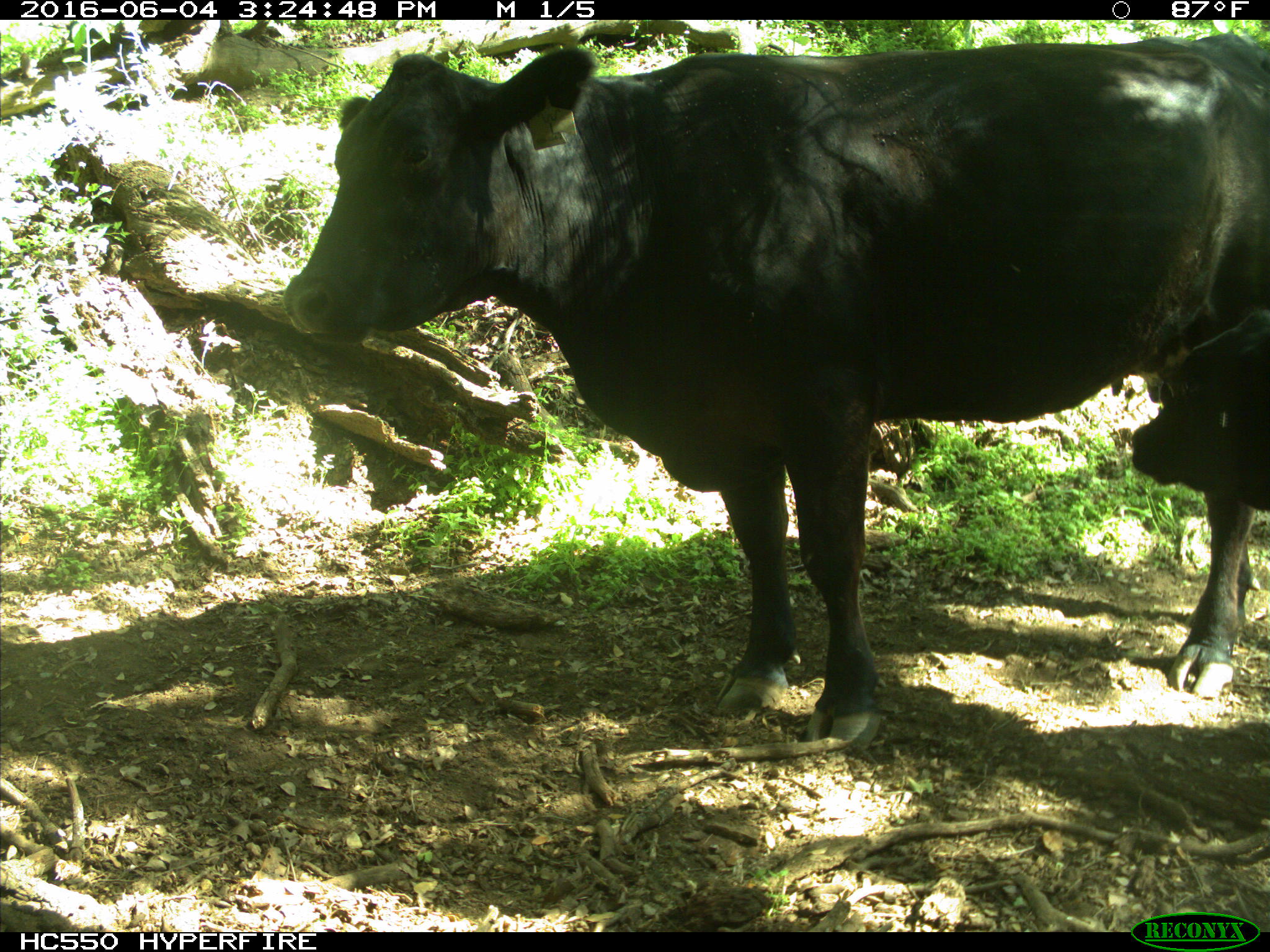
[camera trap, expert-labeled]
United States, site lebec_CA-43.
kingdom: Animalia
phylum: Chordata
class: Mammalia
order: Artiodactyla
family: Bovidae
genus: Bos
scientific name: Bos taurus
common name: domestic cow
Bos taurus (domestic cow).